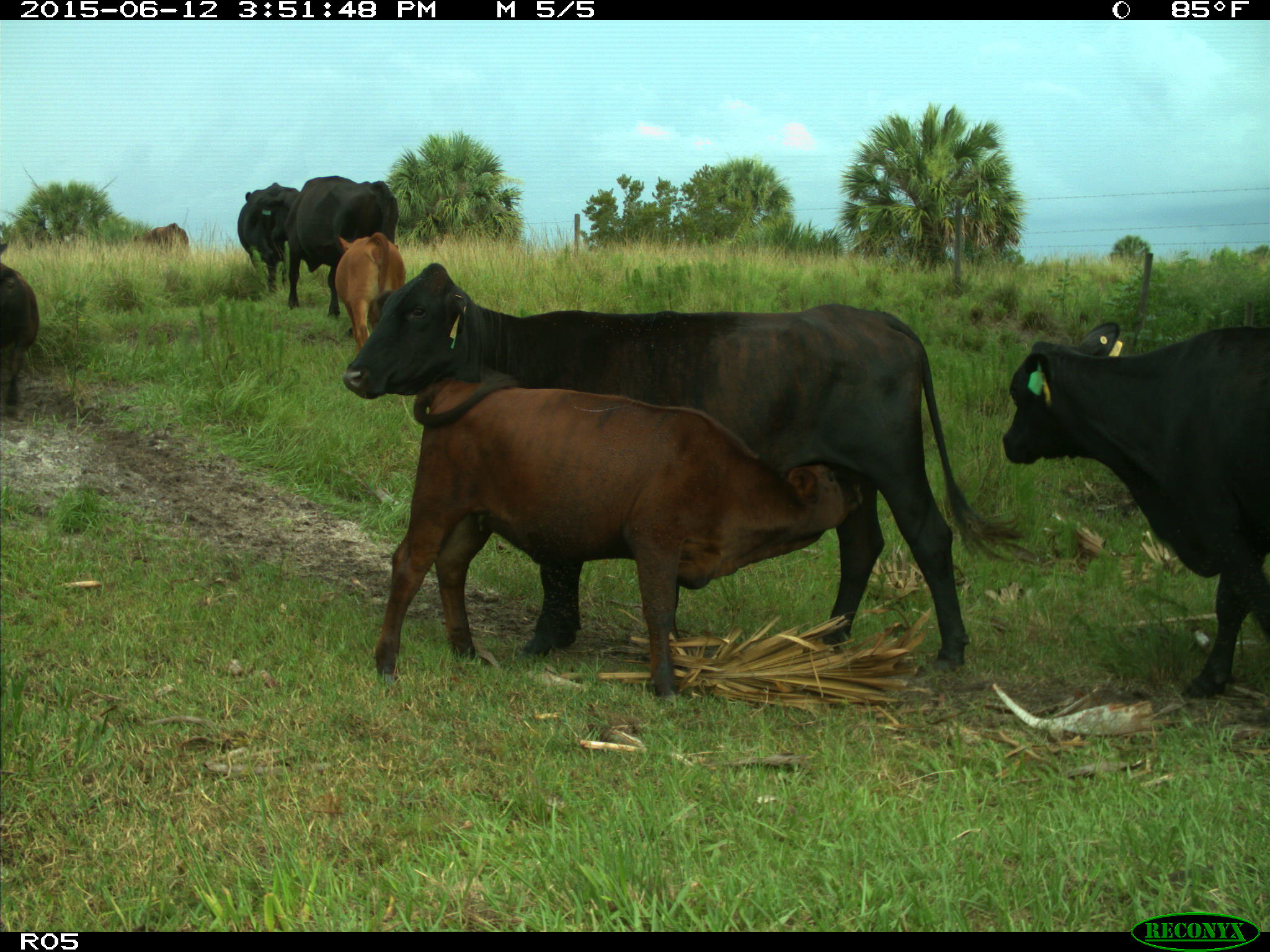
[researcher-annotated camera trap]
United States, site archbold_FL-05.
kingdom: Animalia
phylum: Chordata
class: Mammalia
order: Artiodactyla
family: Bovidae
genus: Bos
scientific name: Bos taurus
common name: domestic cow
Bos taurus (domestic cow).